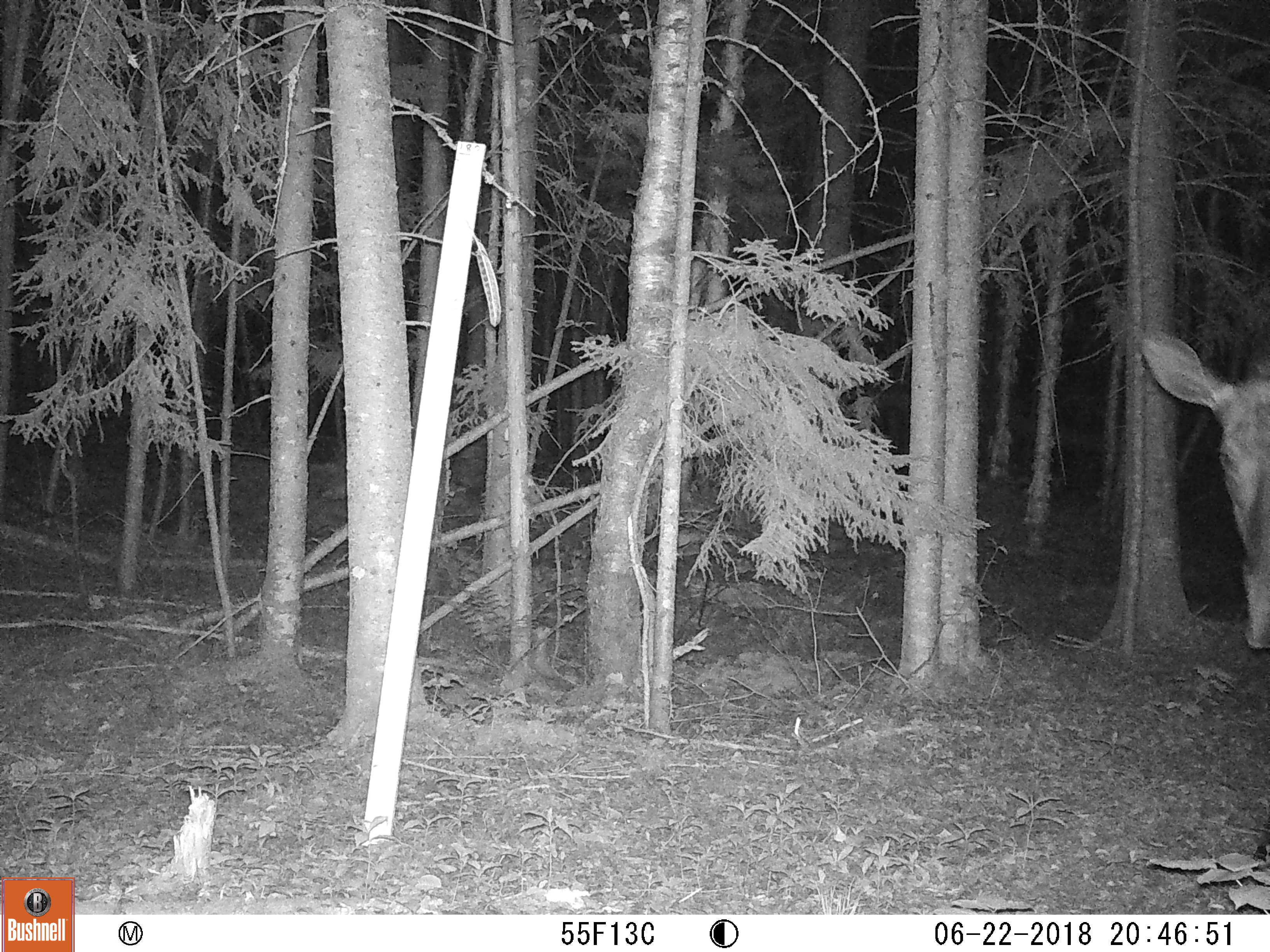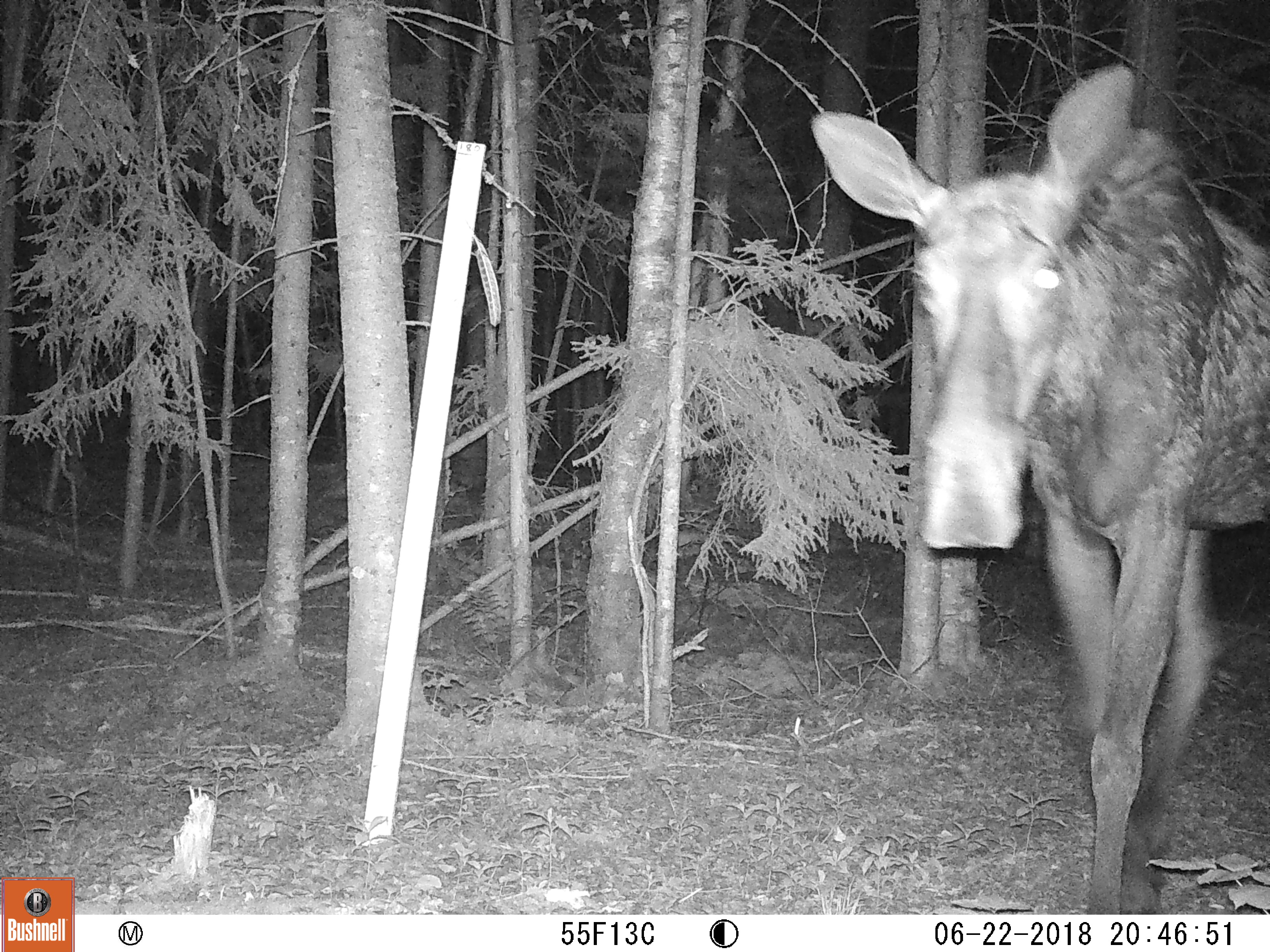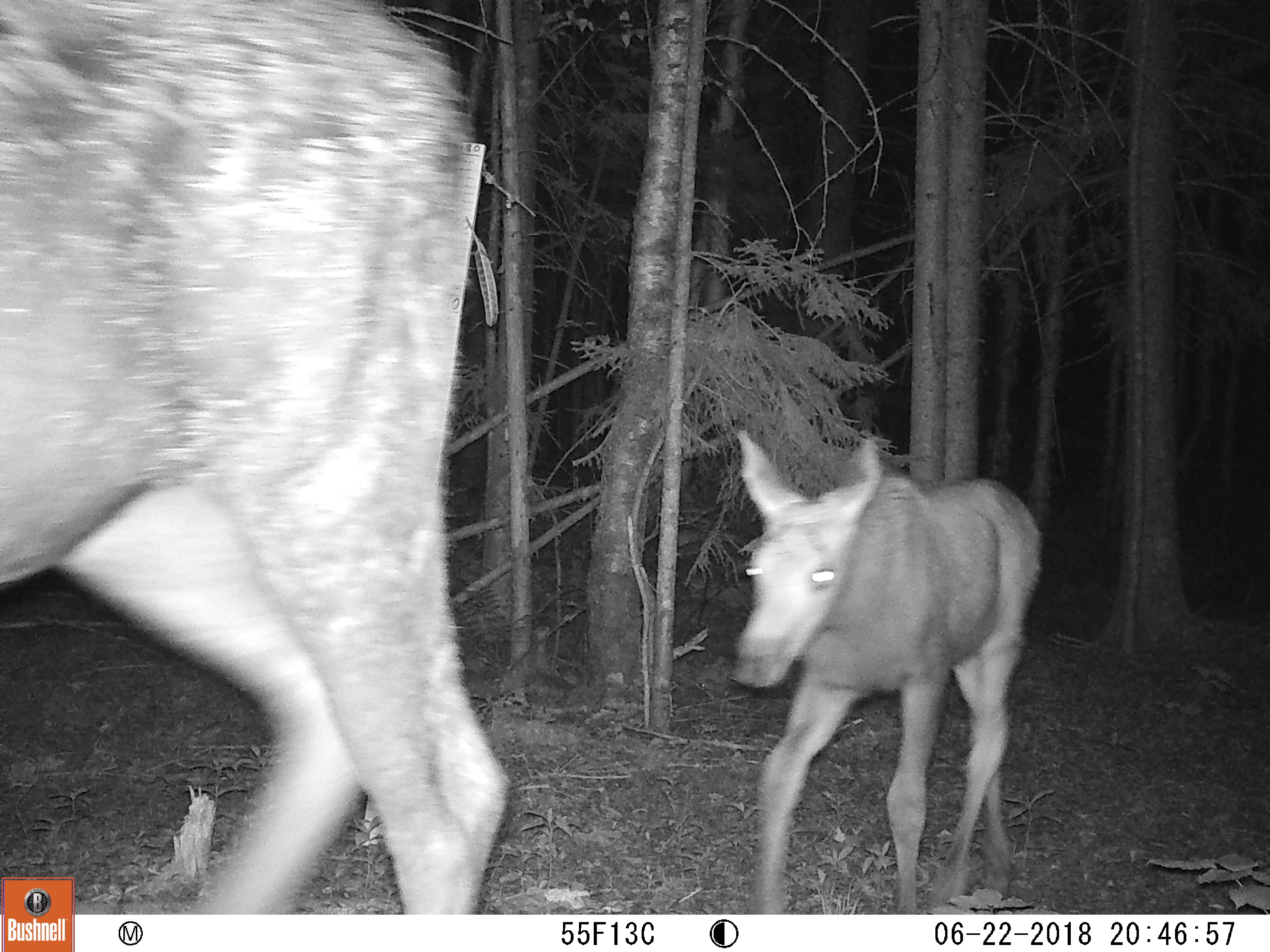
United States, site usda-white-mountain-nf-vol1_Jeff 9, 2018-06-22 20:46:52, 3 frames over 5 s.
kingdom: Animalia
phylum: Chordata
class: Mammalia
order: Artiodactyla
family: Cervidae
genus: Alces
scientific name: Alces alces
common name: moose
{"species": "moose (Alces alces)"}